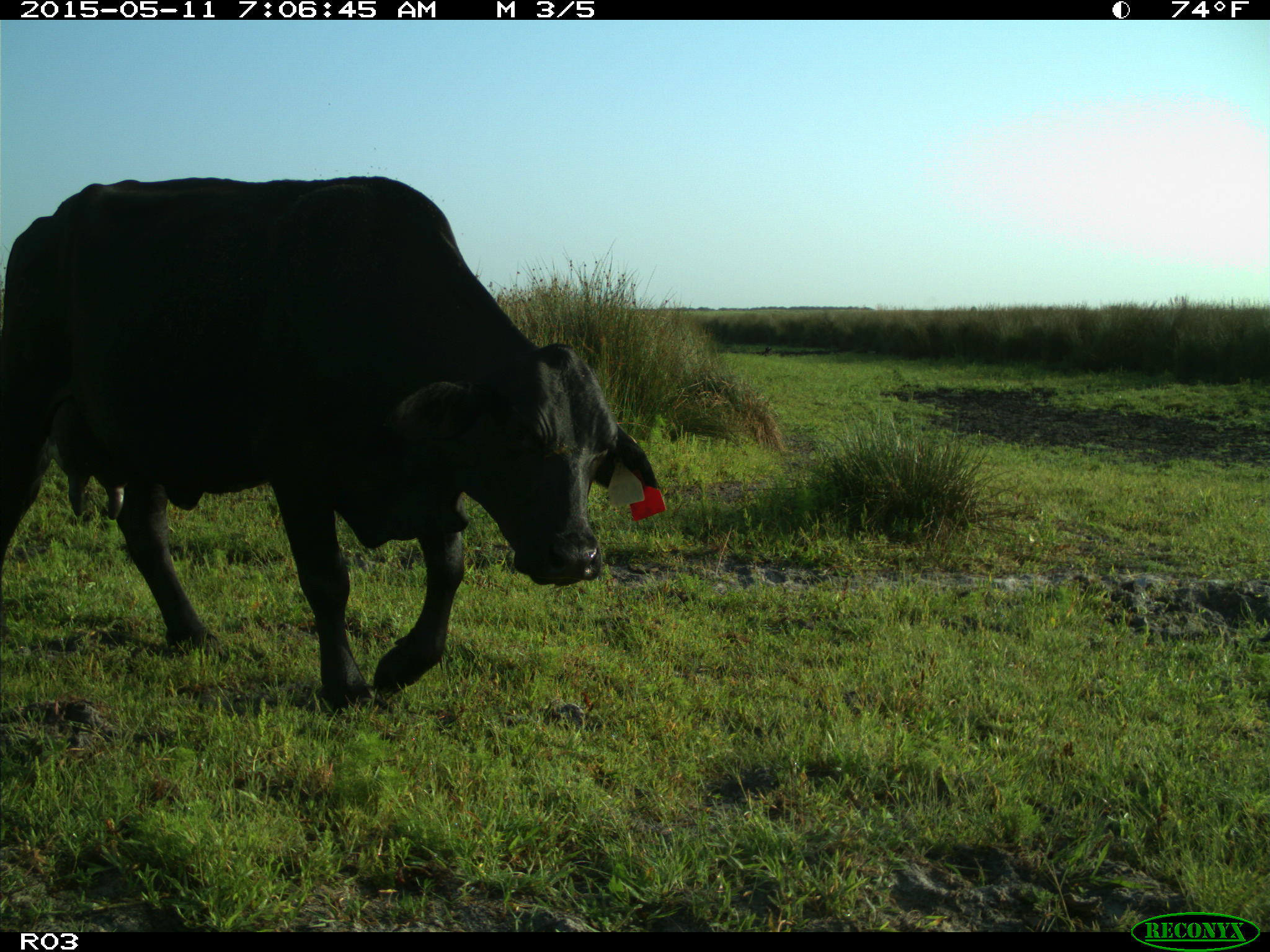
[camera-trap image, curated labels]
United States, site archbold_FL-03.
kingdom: Animalia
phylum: Chordata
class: Mammalia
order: Artiodactyla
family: Bovidae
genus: Bos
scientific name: Bos taurus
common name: domestic cow